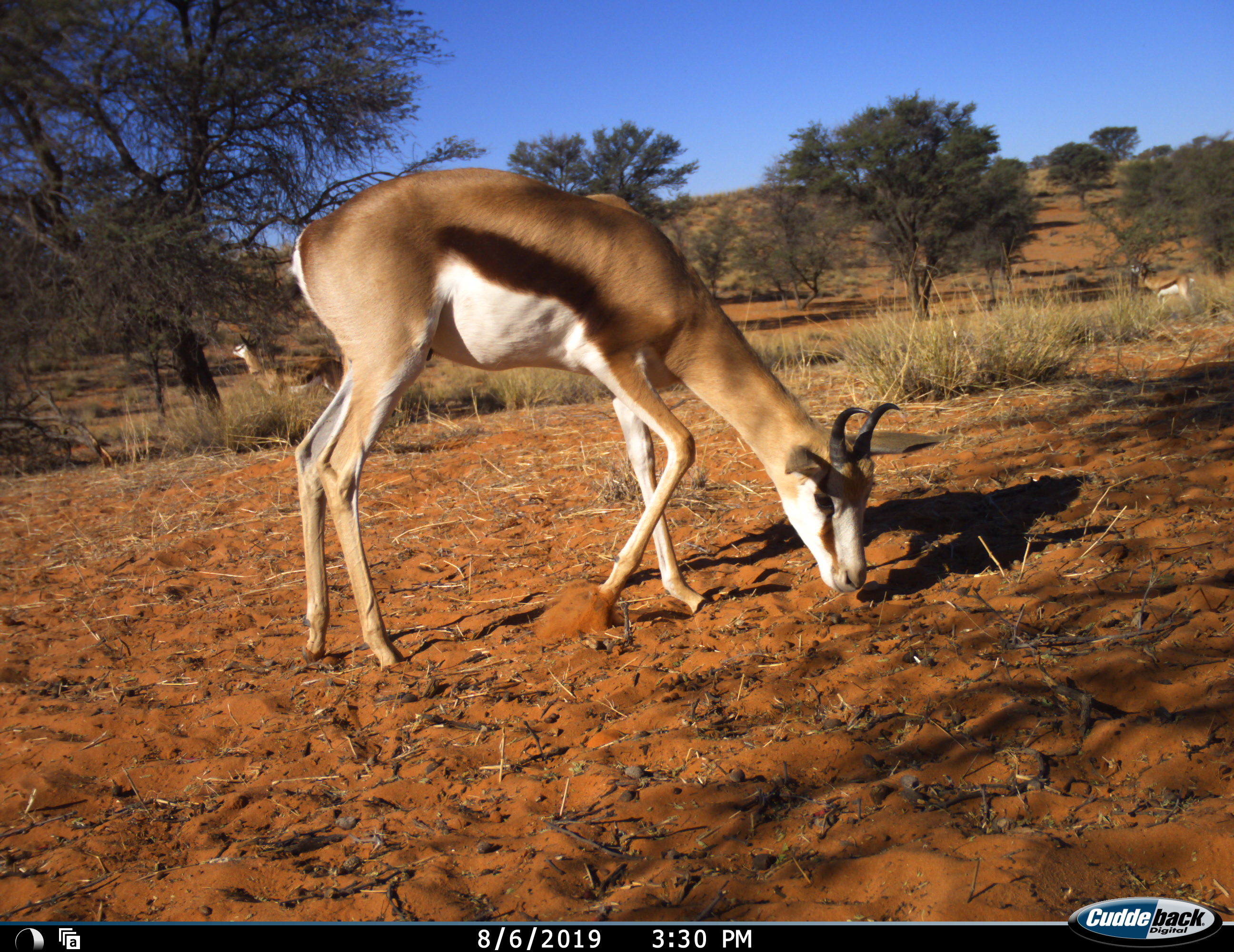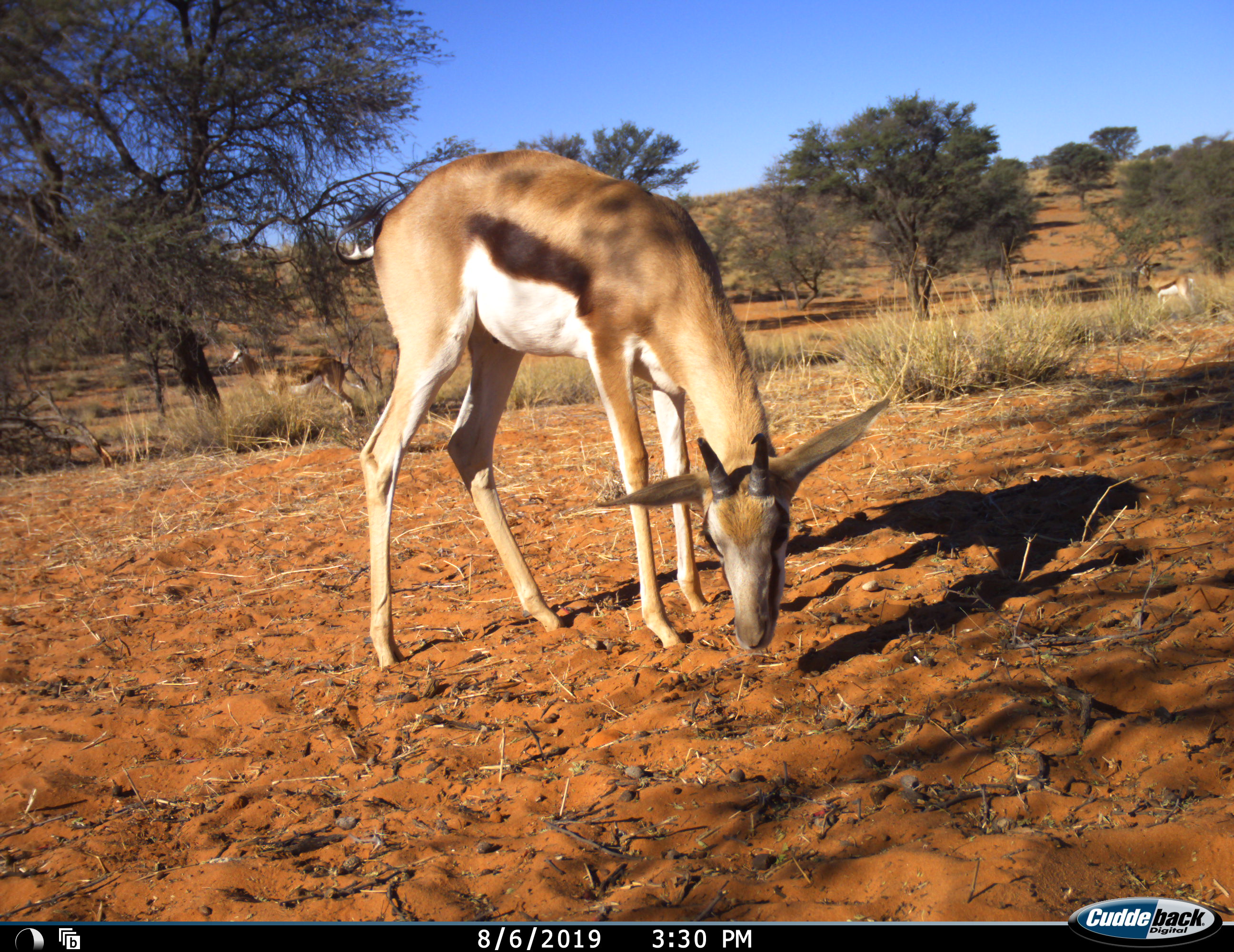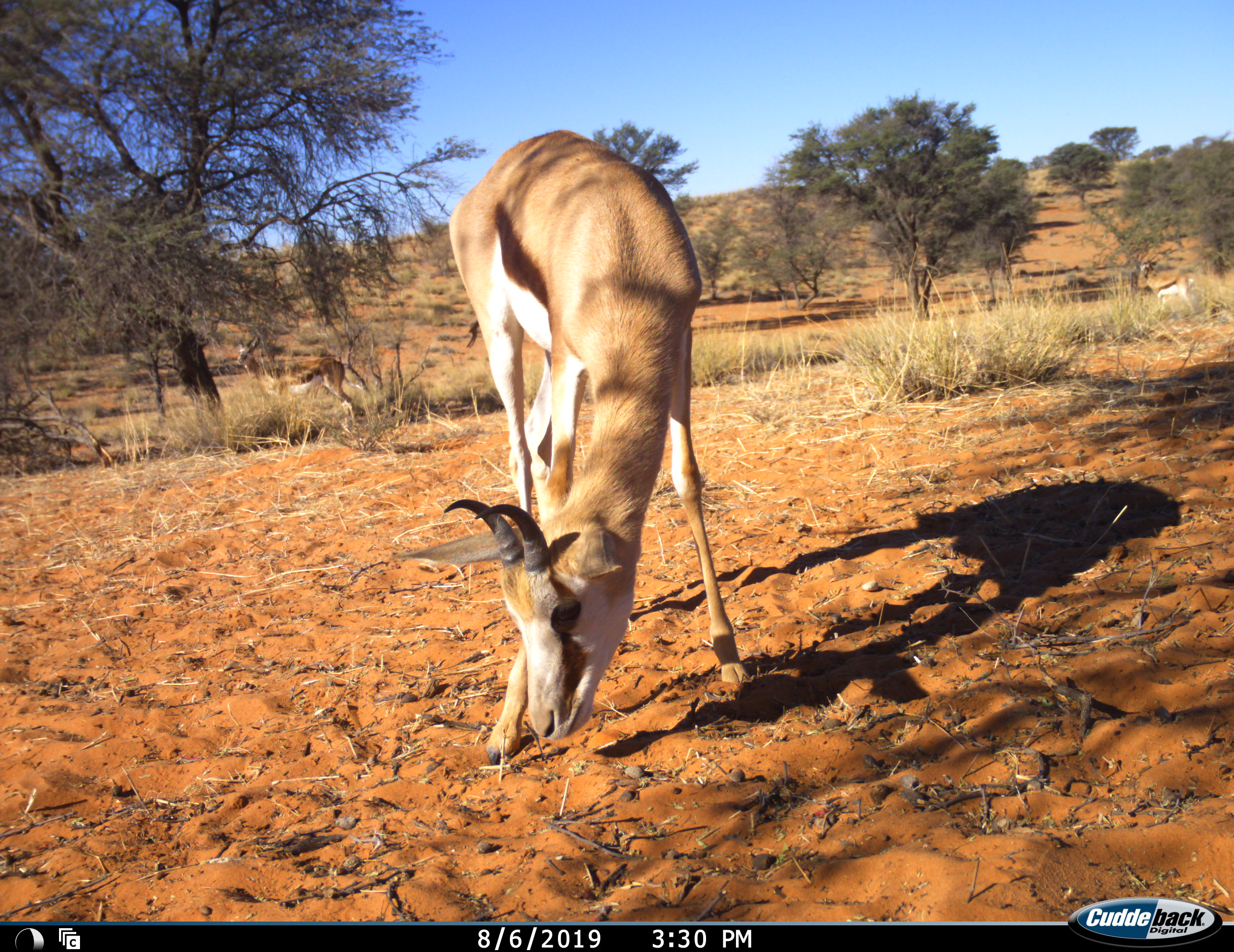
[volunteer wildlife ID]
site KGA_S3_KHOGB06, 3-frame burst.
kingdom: Animalia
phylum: Chordata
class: Mammalia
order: Artiodactyla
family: Bovidae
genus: Antidorcas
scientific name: Antidorcas marsupialis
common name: springbok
Springbok (Antidorcas marsupialis), count 3. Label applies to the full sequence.